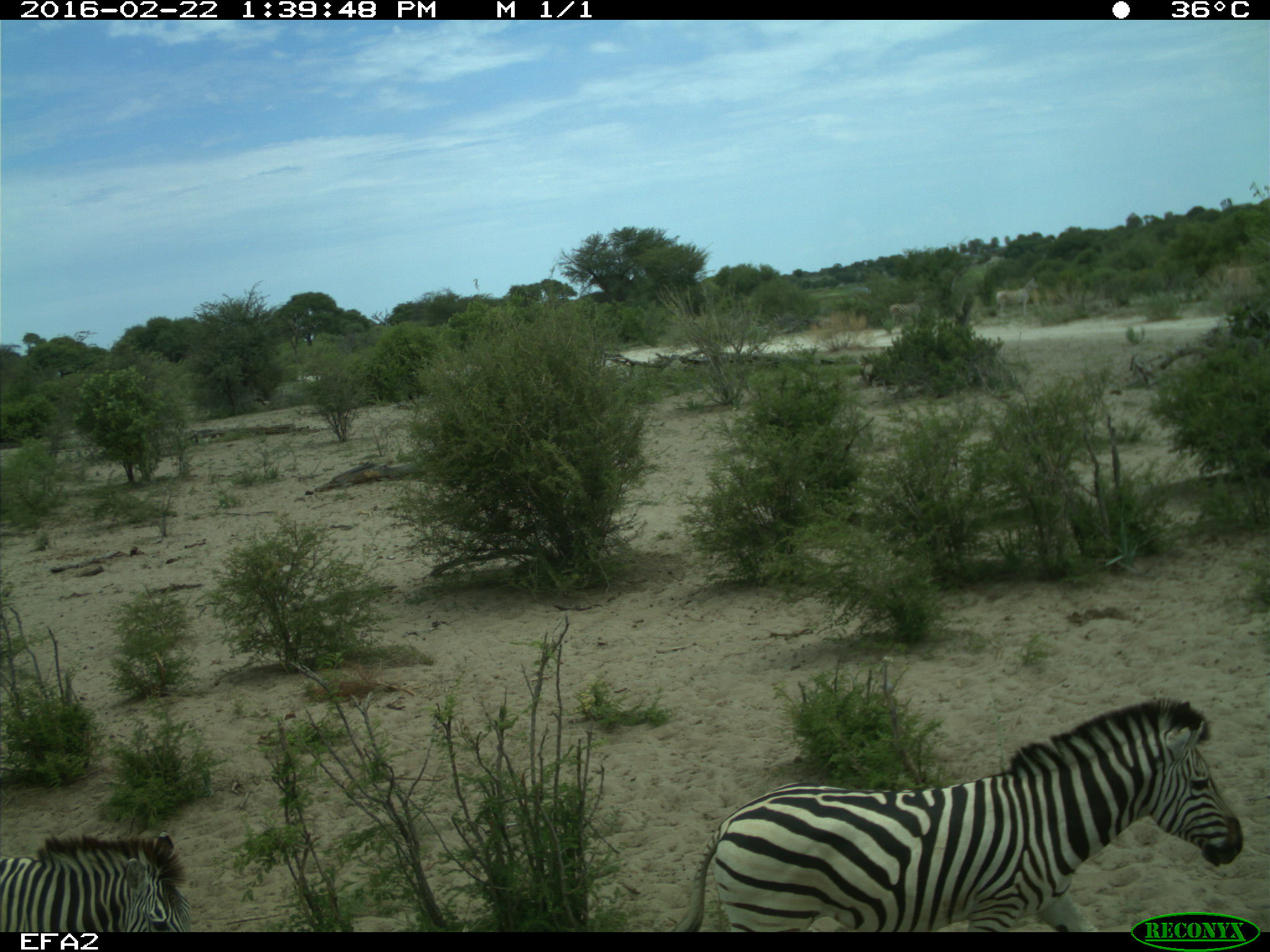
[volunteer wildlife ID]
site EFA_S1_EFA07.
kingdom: Animalia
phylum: Chordata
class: Mammalia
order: Perissodactyla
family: Equidae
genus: Equus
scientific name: Equus quagga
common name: plains zebra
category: zebraplains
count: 2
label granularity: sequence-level